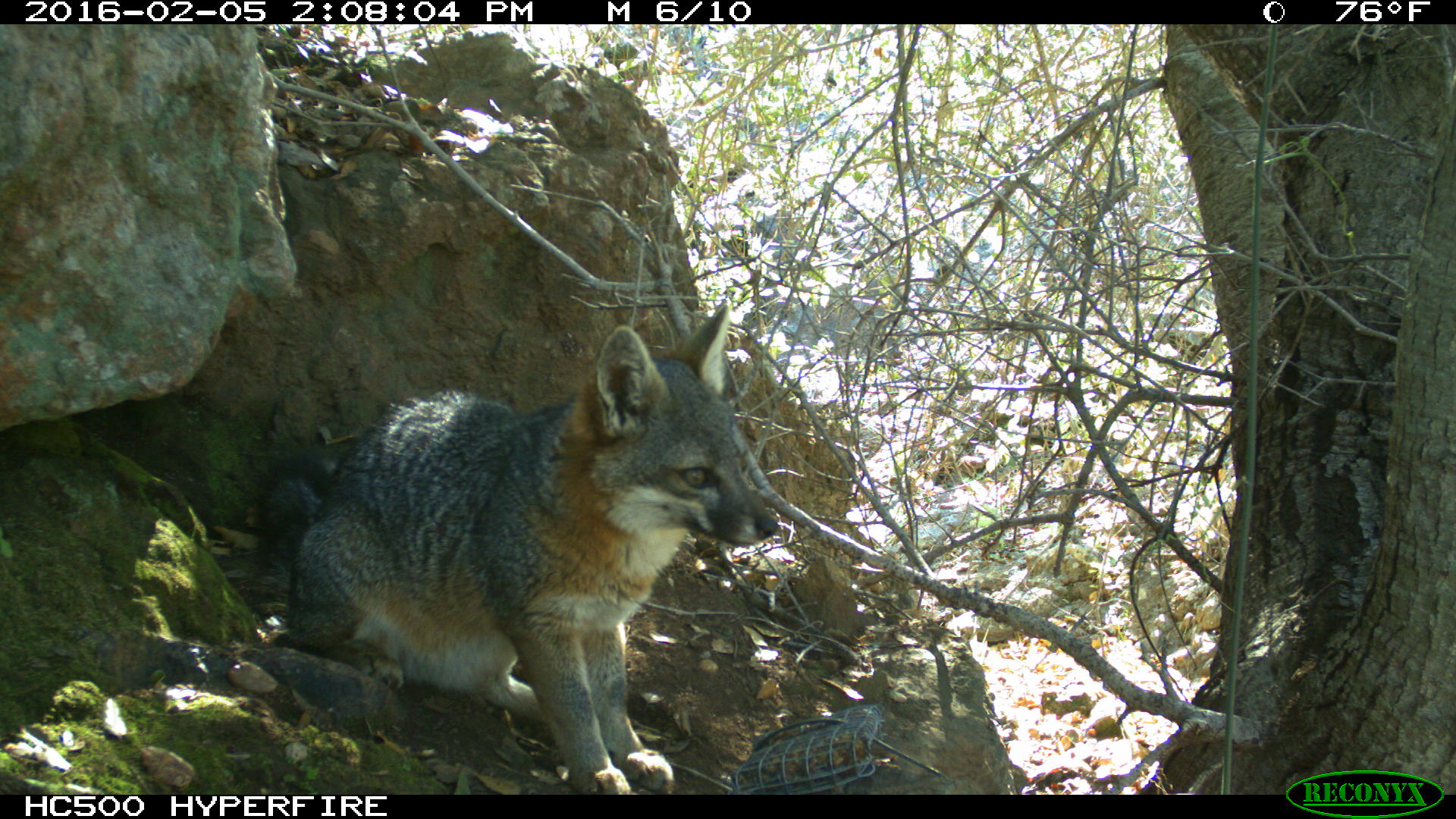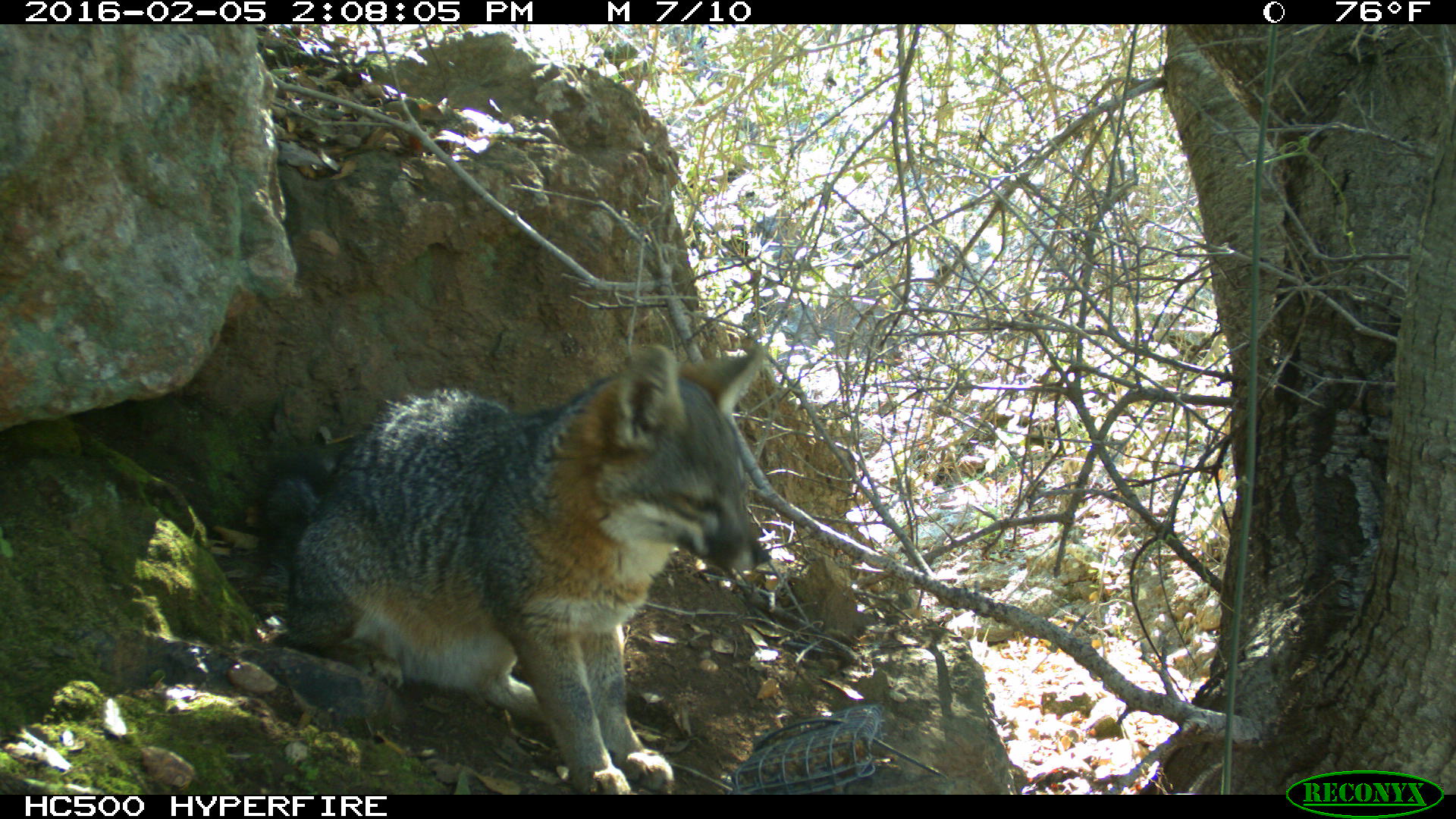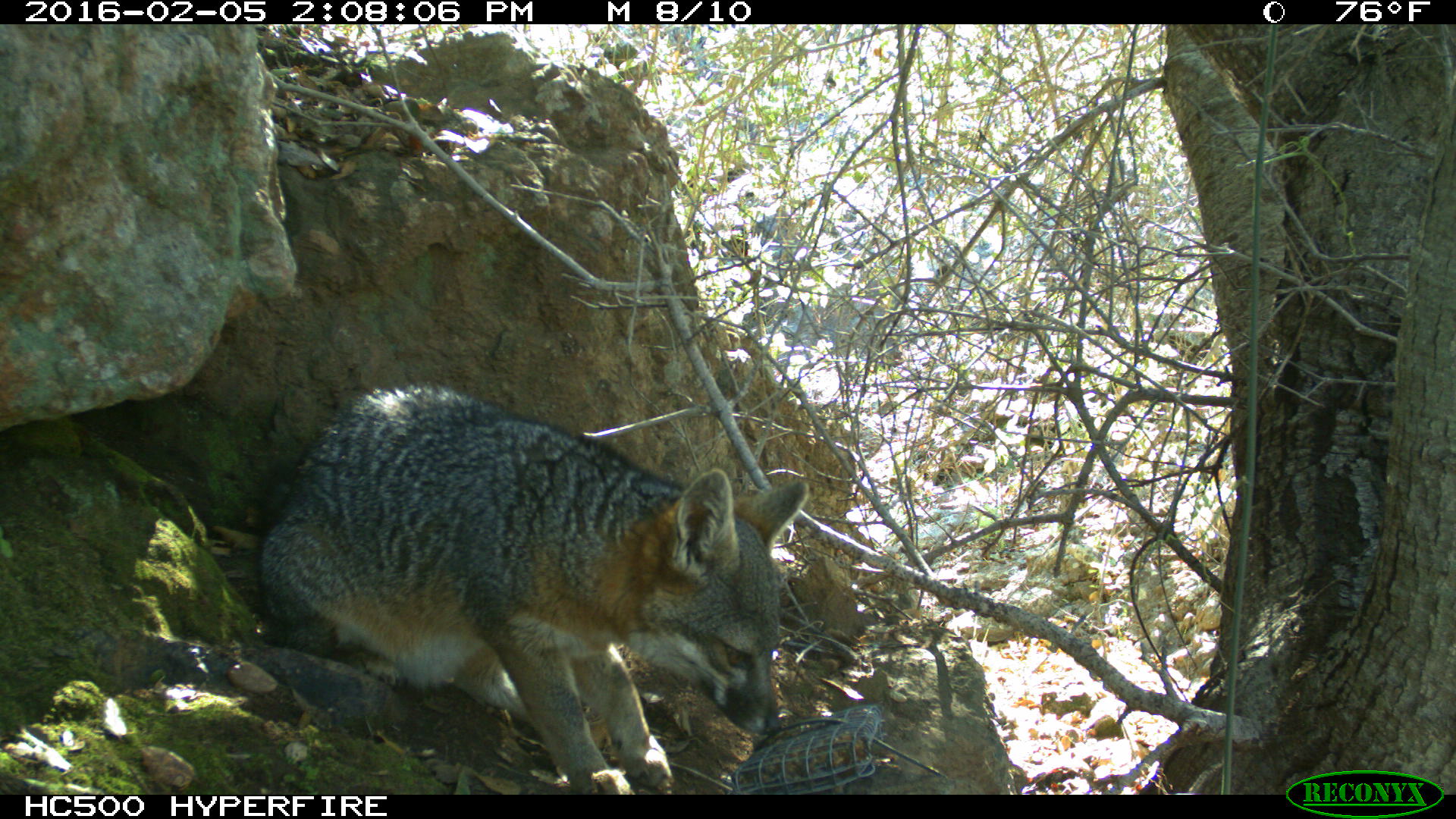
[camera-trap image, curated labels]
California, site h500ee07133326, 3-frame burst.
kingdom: Animalia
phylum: Chordata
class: Mammalia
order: Carnivora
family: Canidae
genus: Urocyon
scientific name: Urocyon littoralis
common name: island fox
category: fox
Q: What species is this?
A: Fox (island fox) (Urocyon littoralis).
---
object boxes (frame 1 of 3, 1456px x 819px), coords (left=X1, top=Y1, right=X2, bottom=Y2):
fox: (left=261, top=297, right=779, bottom=794)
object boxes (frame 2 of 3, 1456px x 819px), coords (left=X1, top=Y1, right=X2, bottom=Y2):
fox: (left=259, top=343, right=770, bottom=795)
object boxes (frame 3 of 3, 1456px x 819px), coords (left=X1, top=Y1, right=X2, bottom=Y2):
fox: (left=259, top=384, right=808, bottom=795)